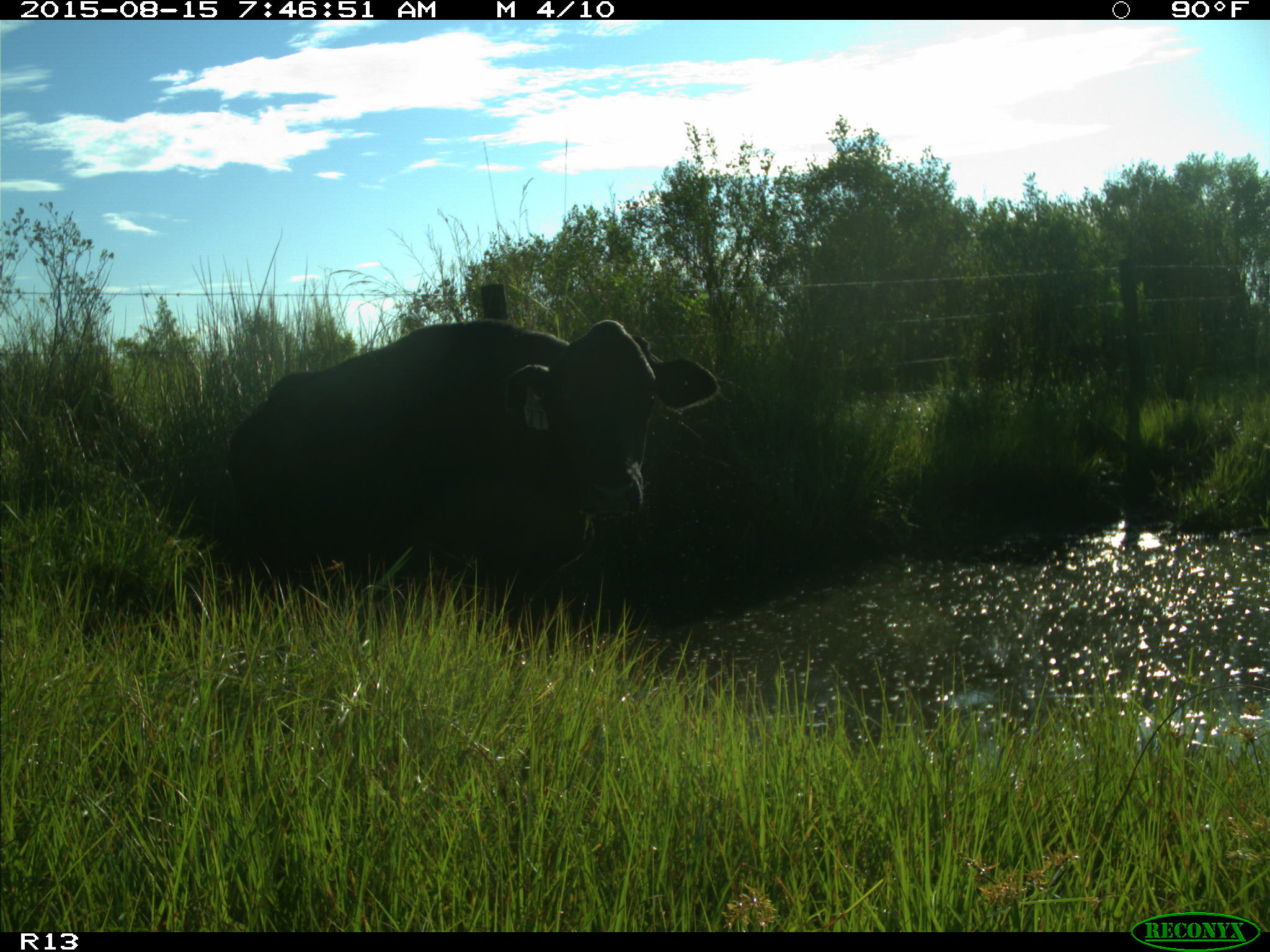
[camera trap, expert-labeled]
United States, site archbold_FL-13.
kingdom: Animalia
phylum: Chordata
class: Mammalia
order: Artiodactyla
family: Bovidae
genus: Bos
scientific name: Bos taurus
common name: domestic cow